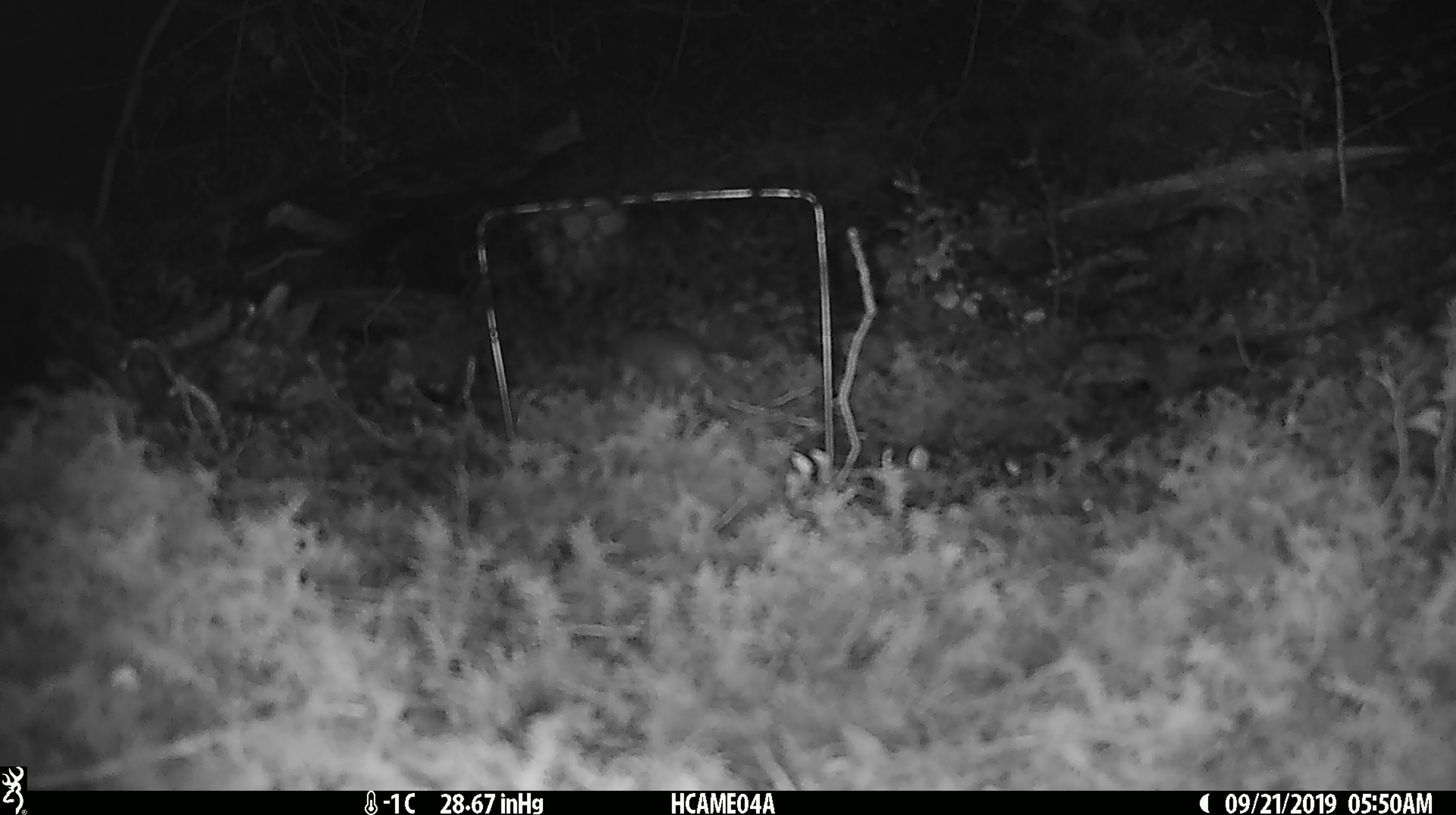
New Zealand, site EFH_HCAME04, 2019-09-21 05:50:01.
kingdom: Animalia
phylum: Chordata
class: Mammalia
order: Rodentia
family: Muridae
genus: Mus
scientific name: Mus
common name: mouse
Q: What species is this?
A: Mouse (Mus).